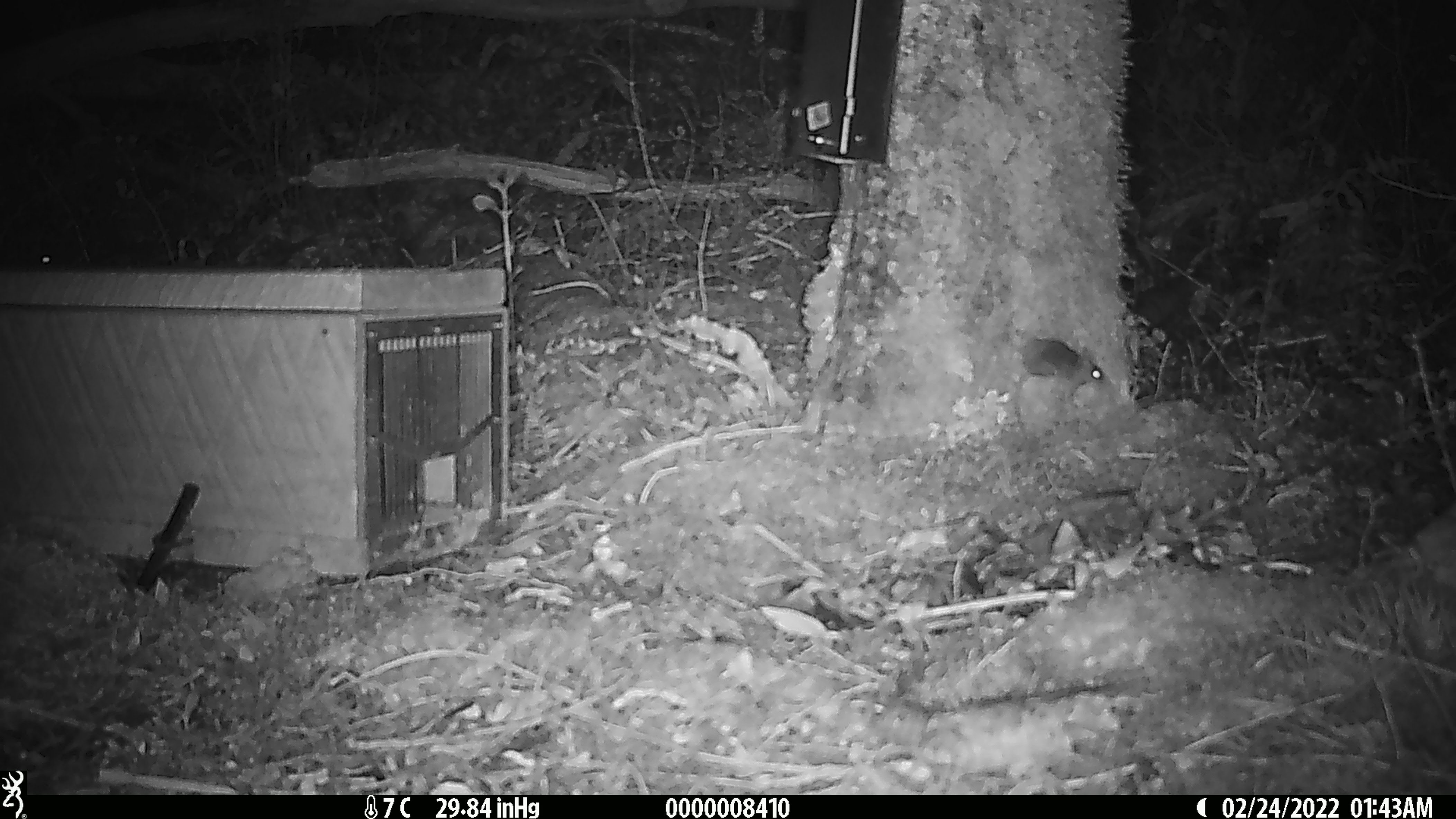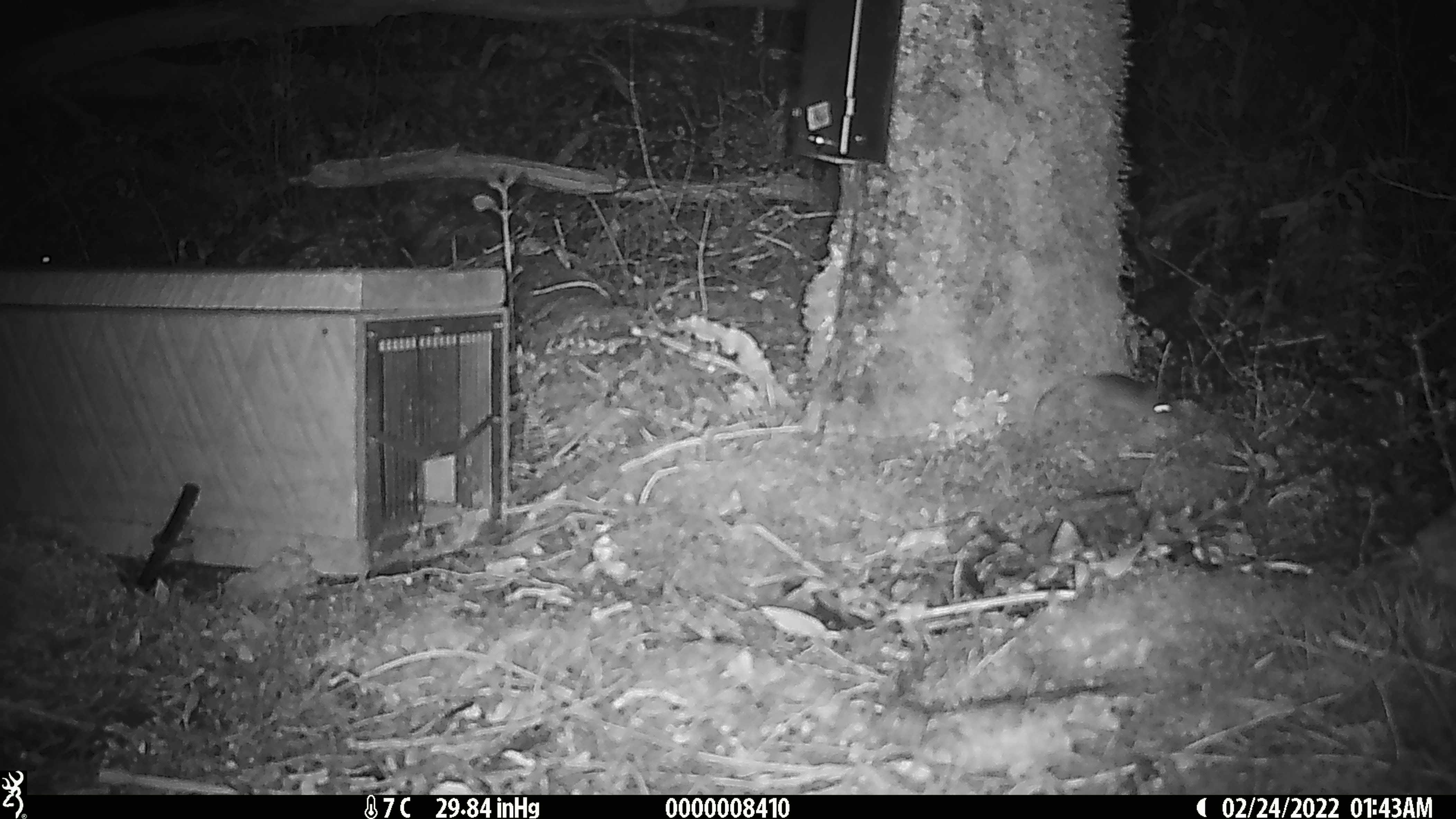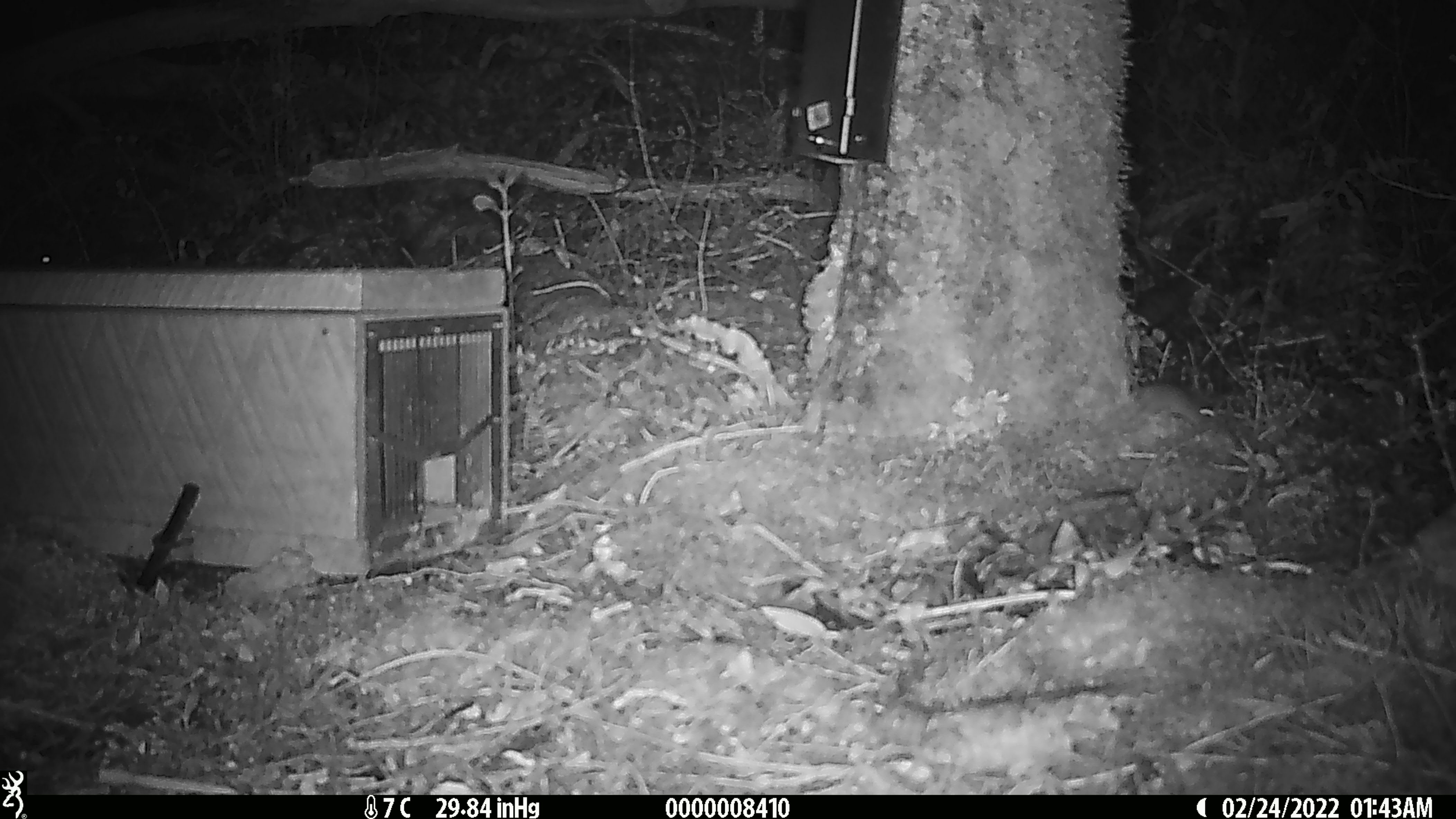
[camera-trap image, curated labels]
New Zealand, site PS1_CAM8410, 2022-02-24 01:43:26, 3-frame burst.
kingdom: Animalia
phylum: Chordata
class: Mammalia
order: Rodentia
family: Muridae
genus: Mus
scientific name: Mus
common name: mouse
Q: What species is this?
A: Mouse (Mus).